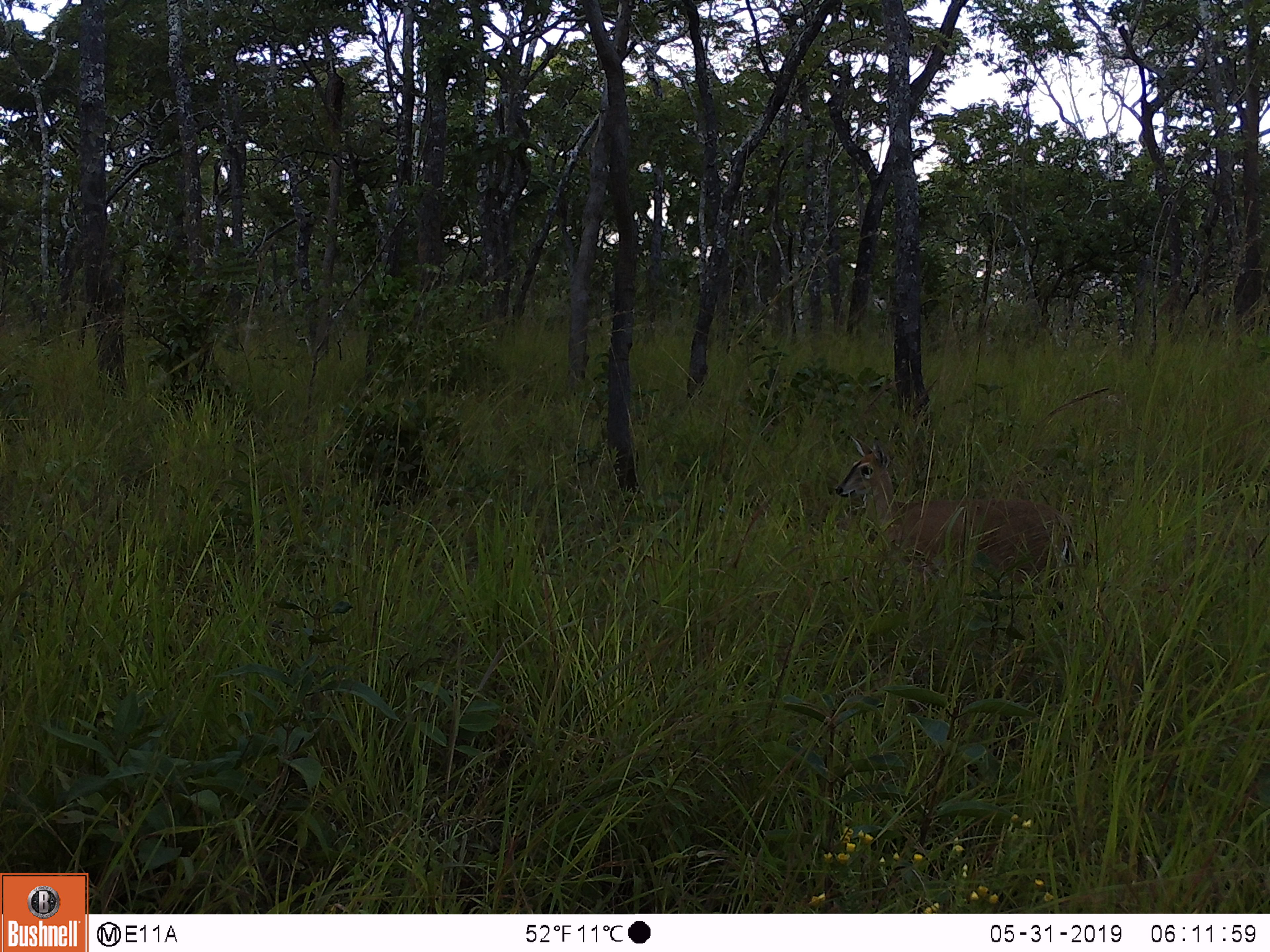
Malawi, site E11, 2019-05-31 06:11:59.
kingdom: Animalia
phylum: Chordata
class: Mammalia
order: Artiodactyla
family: Bovidae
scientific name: Antilopinae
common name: small antelope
Small antelope (Antilopinae), count 1.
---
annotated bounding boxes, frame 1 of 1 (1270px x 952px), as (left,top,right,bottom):
small antelope: (818,428,1084,599)